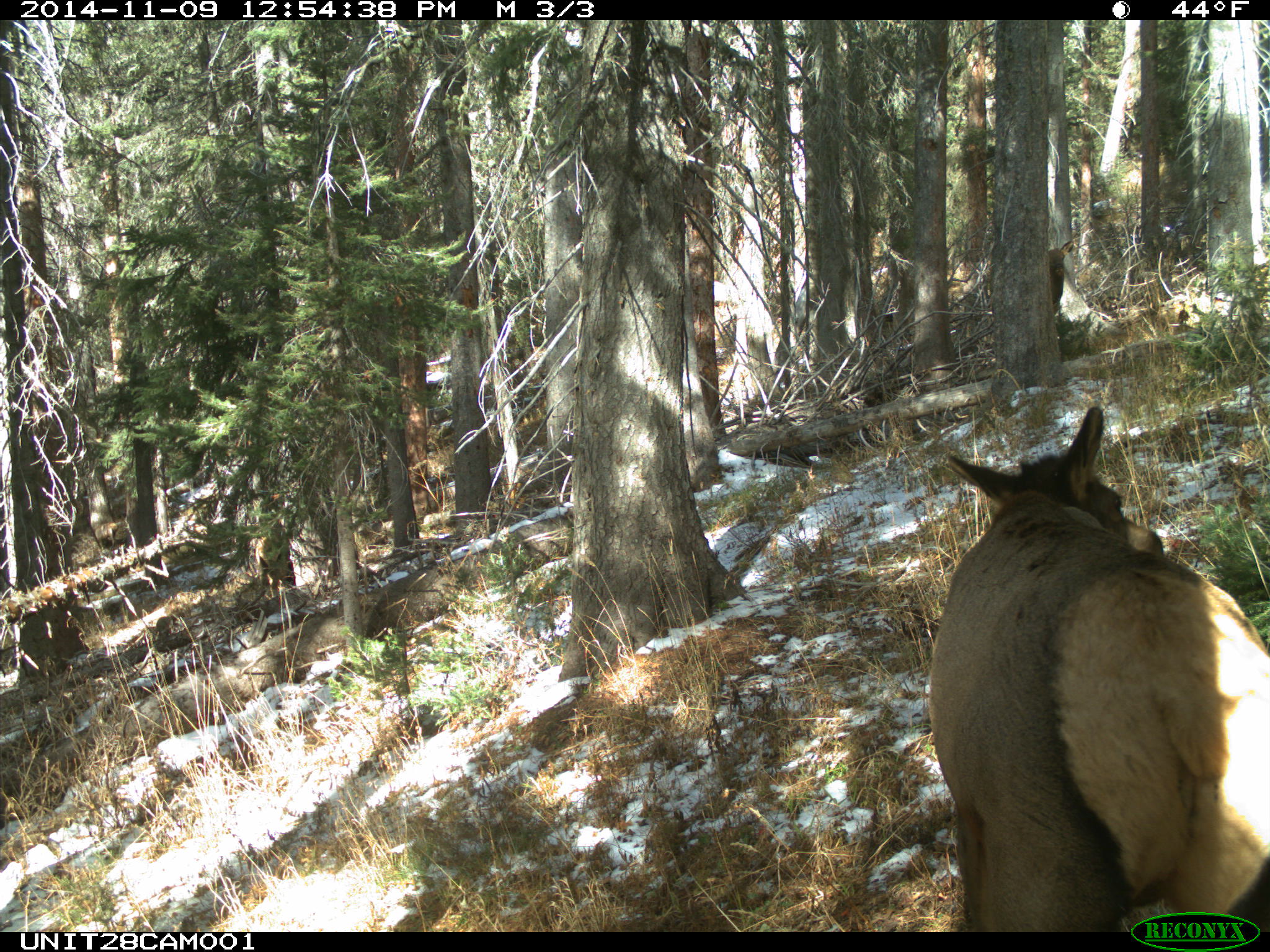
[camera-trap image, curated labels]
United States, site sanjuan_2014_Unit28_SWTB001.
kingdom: Animalia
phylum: Chordata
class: Mammalia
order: Artiodactyla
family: Cervidae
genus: Cervus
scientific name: Cervus elaphus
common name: red deer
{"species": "Cervus elaphus (red deer)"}